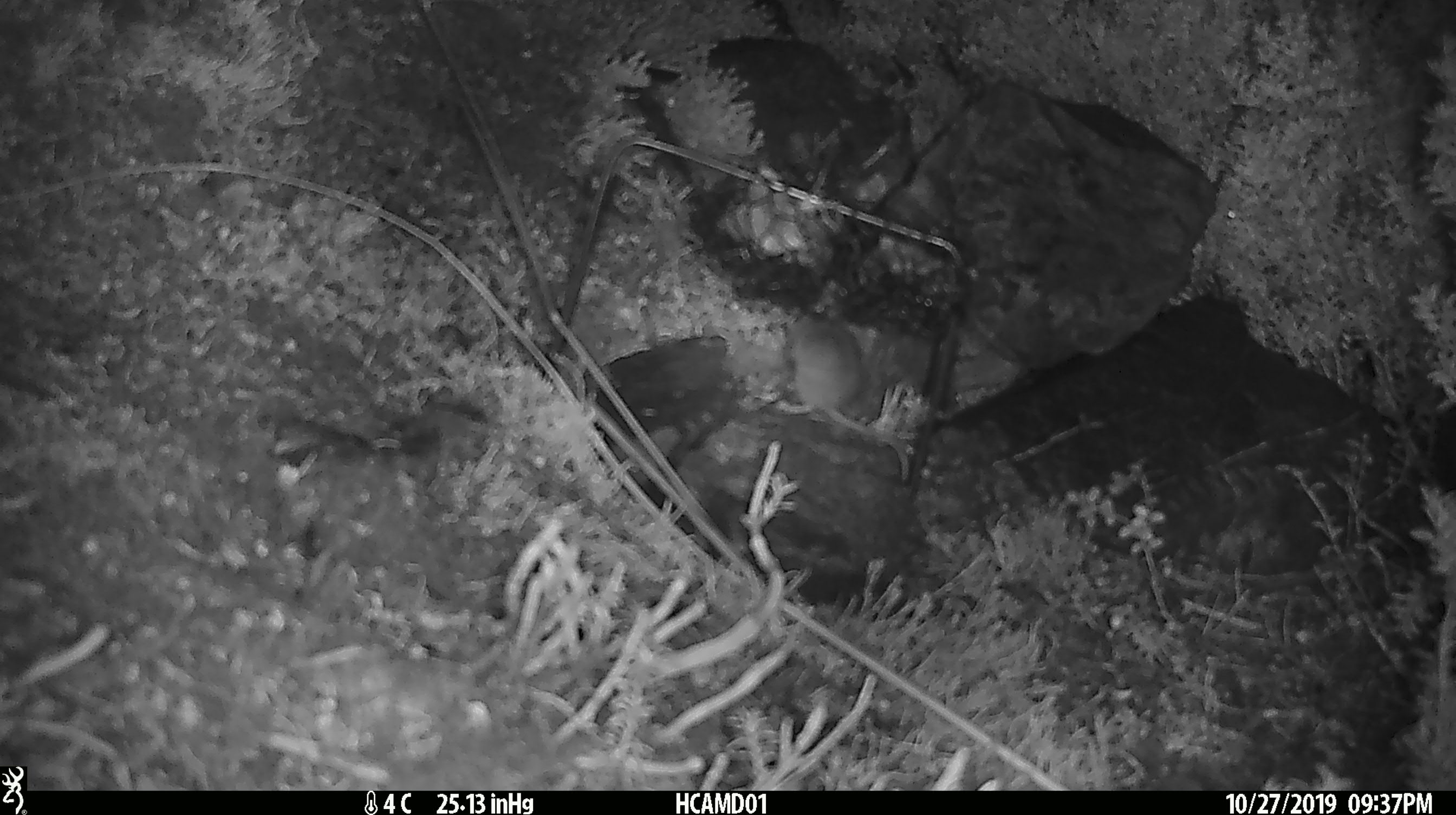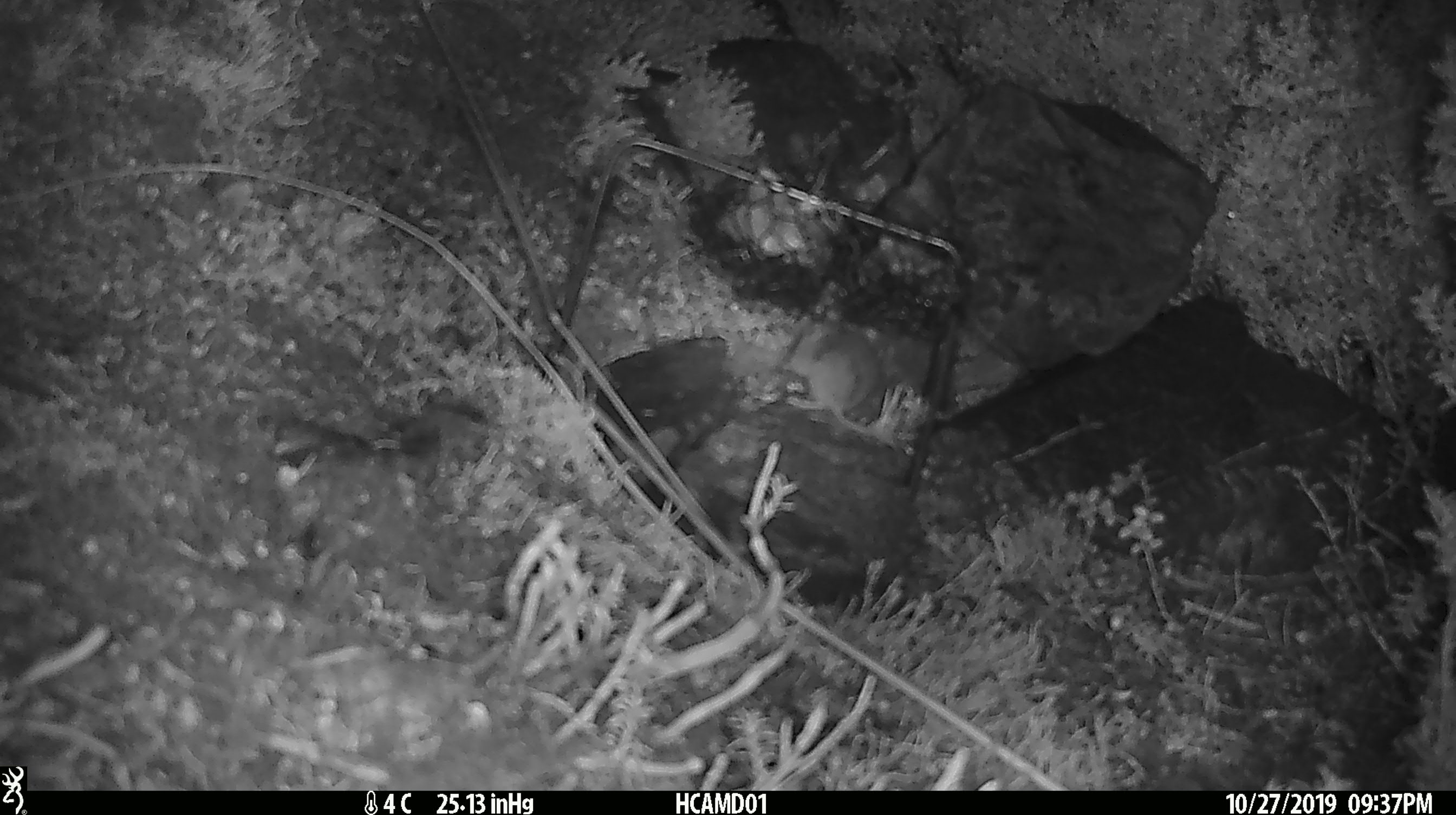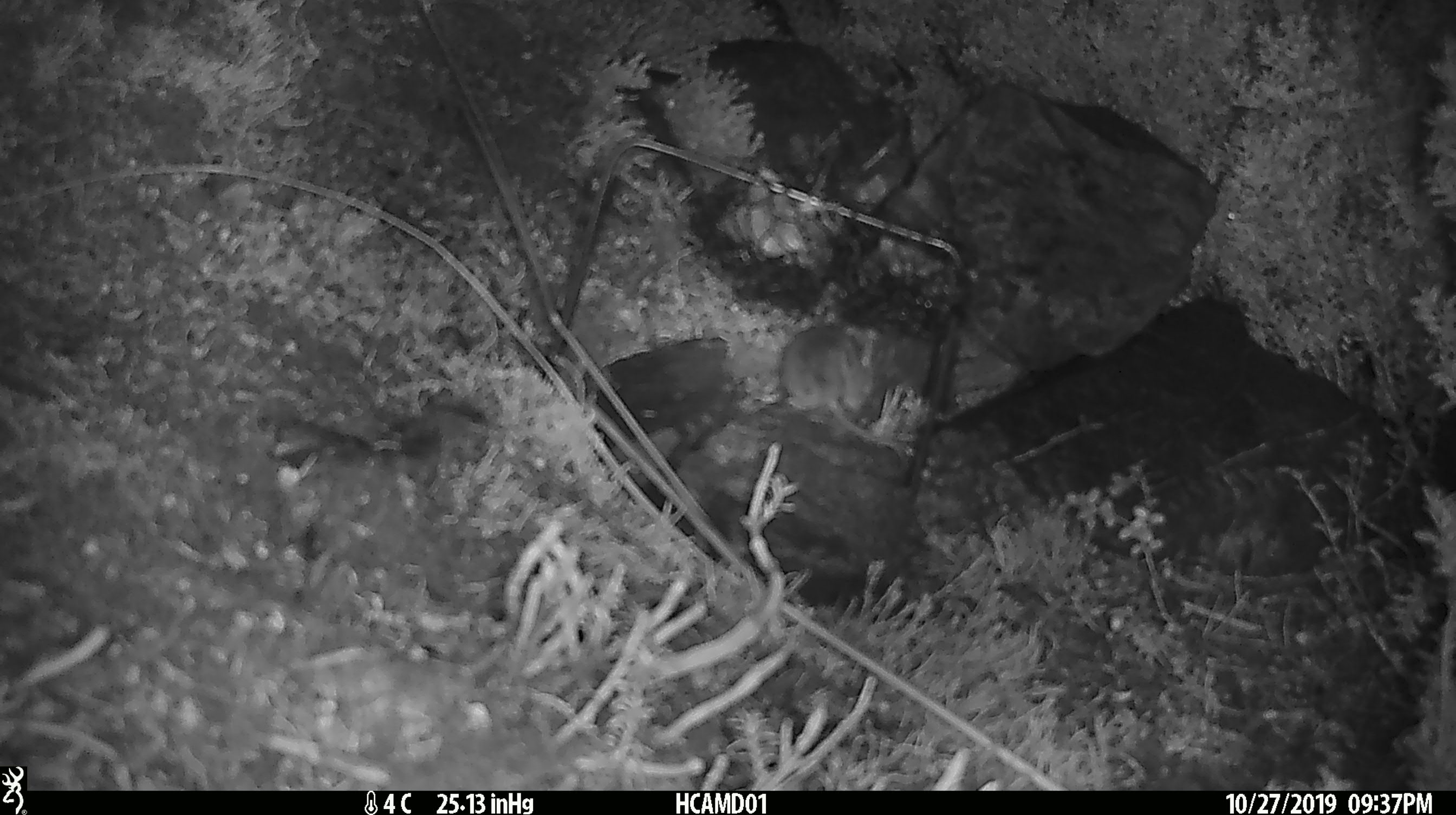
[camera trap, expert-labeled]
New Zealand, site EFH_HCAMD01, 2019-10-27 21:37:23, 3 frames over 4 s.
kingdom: Animalia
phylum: Chordata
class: Mammalia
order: Rodentia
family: Muridae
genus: Mus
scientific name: Mus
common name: mouse